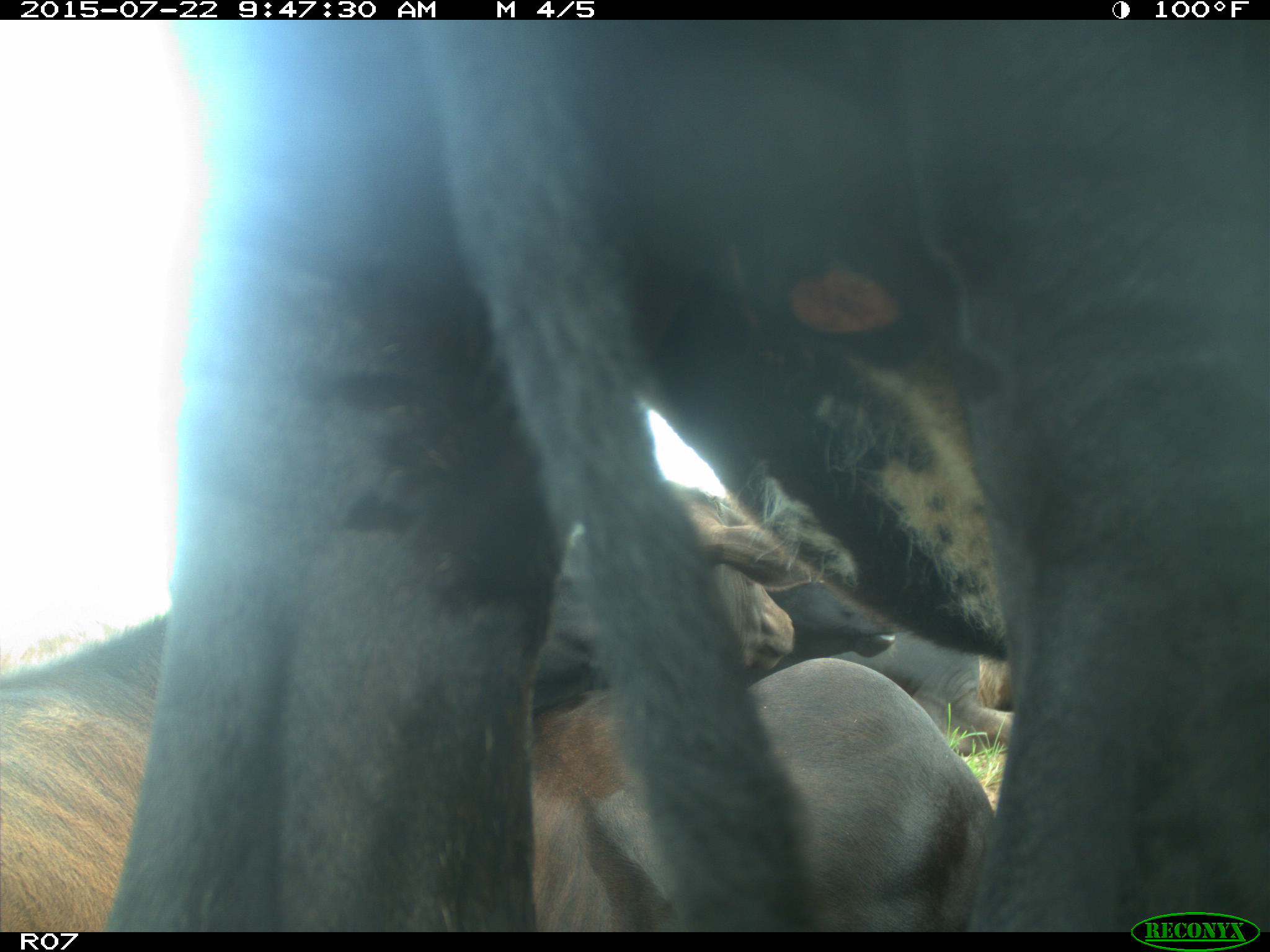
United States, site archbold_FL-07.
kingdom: Animalia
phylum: Chordata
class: Mammalia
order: Carnivora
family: Felidae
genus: Lynx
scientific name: Lynx rufus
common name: bobcat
Lynx rufus (bobcat).